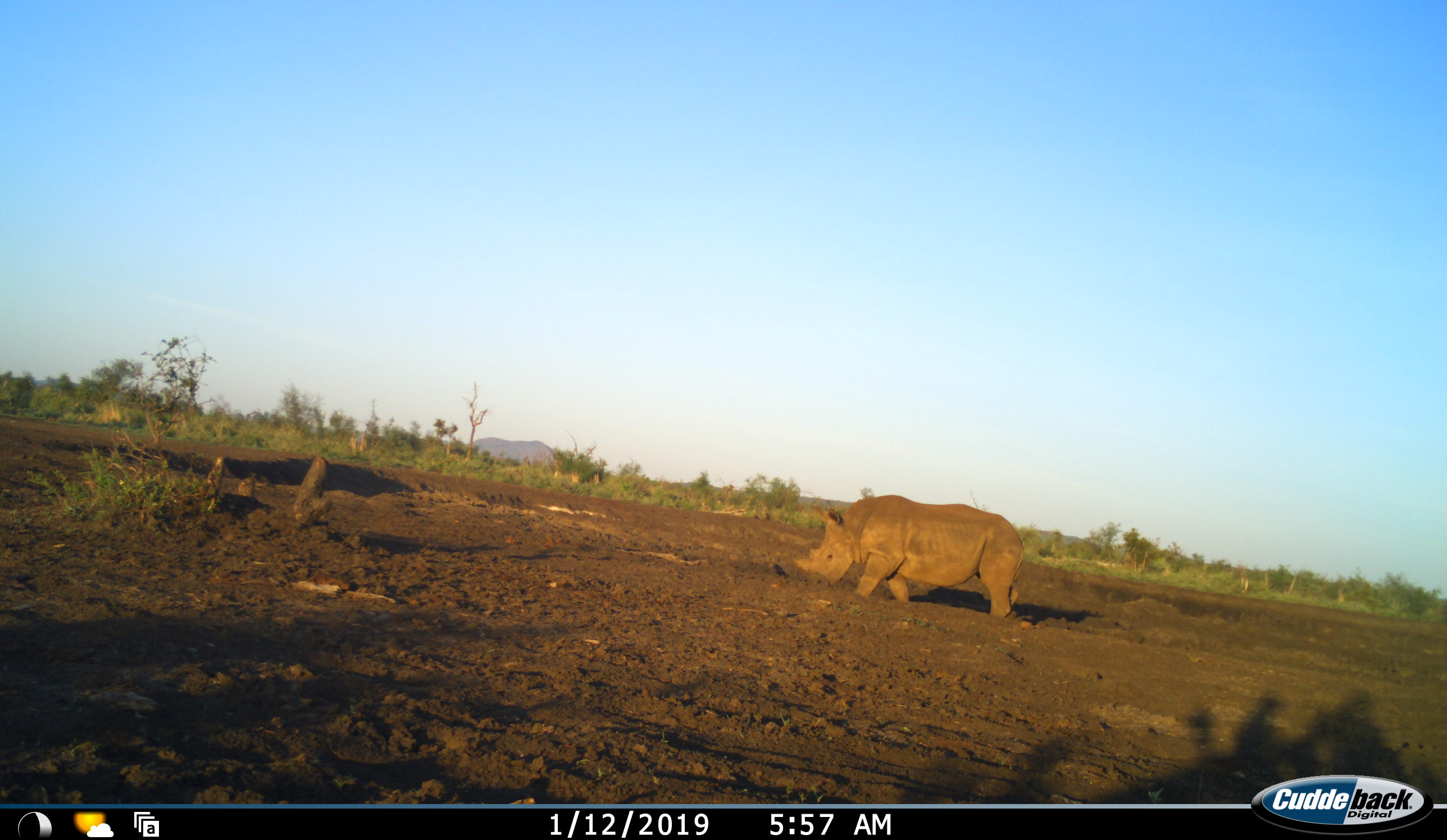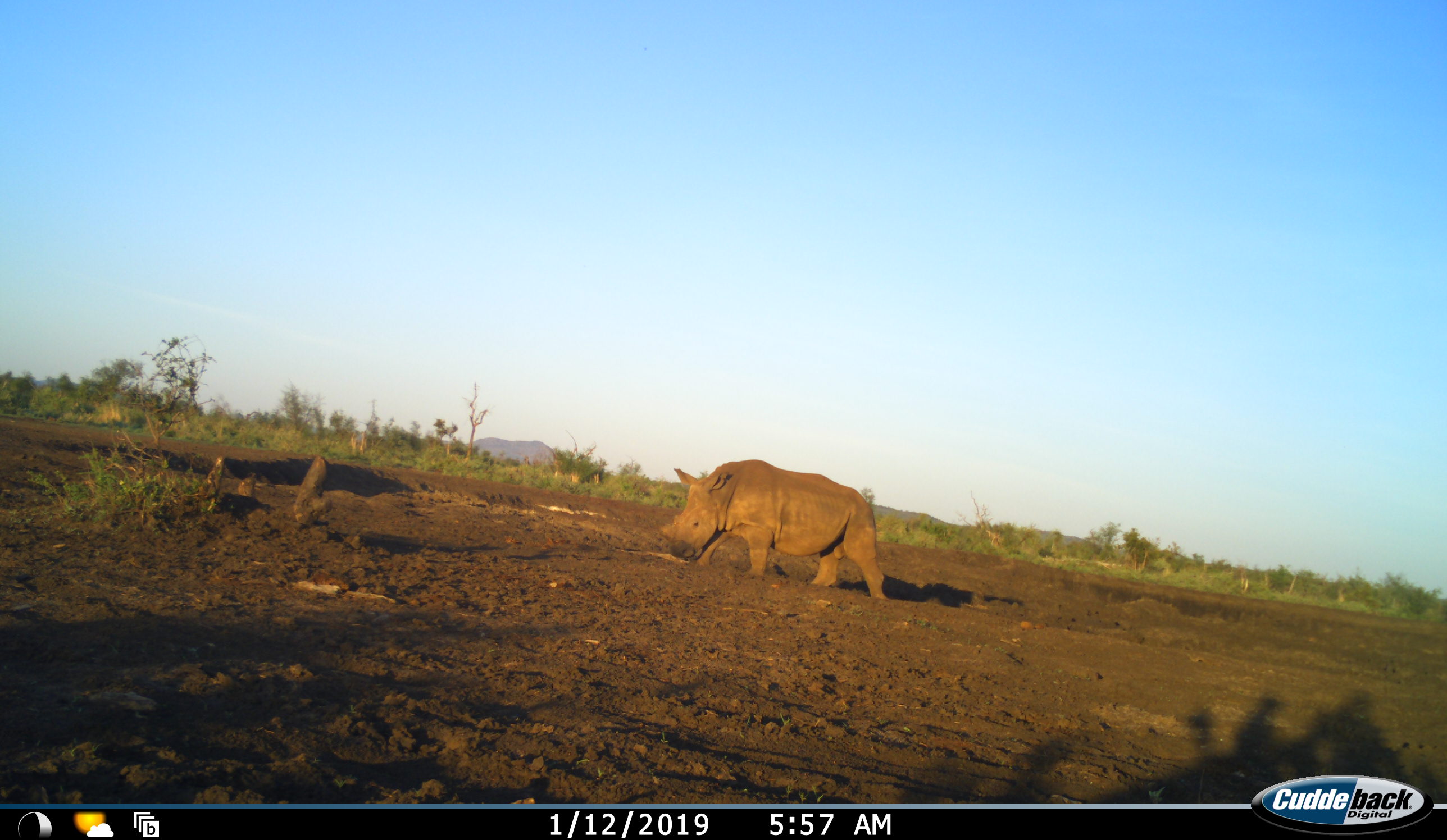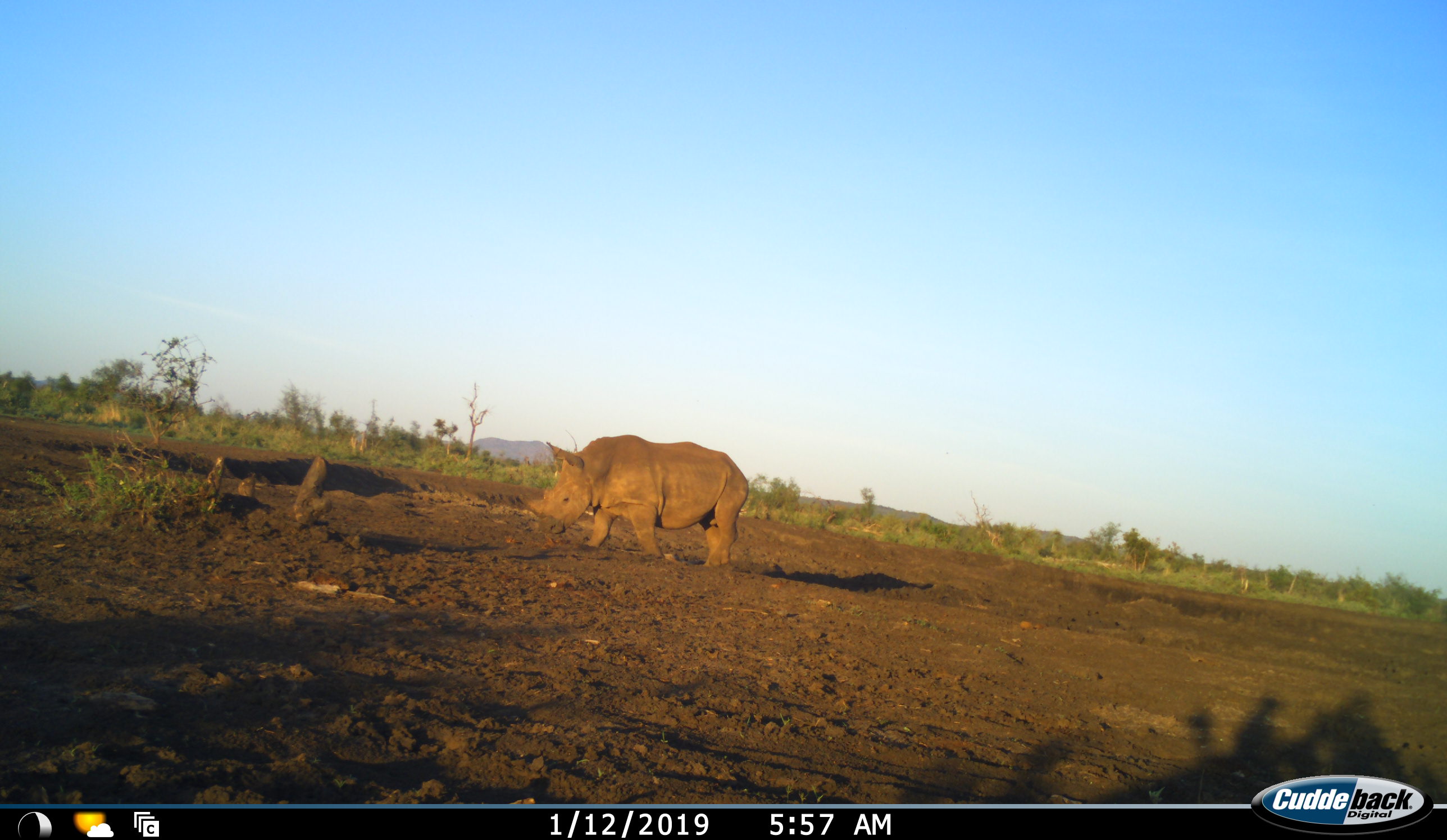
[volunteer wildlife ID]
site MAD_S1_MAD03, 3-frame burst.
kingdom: Animalia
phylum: Chordata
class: Mammalia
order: Perissodactyla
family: Rhinocerotidae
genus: Ceratotherium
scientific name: Ceratotherium simum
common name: white rhinoceros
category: rhinoceroswhite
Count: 1.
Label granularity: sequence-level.